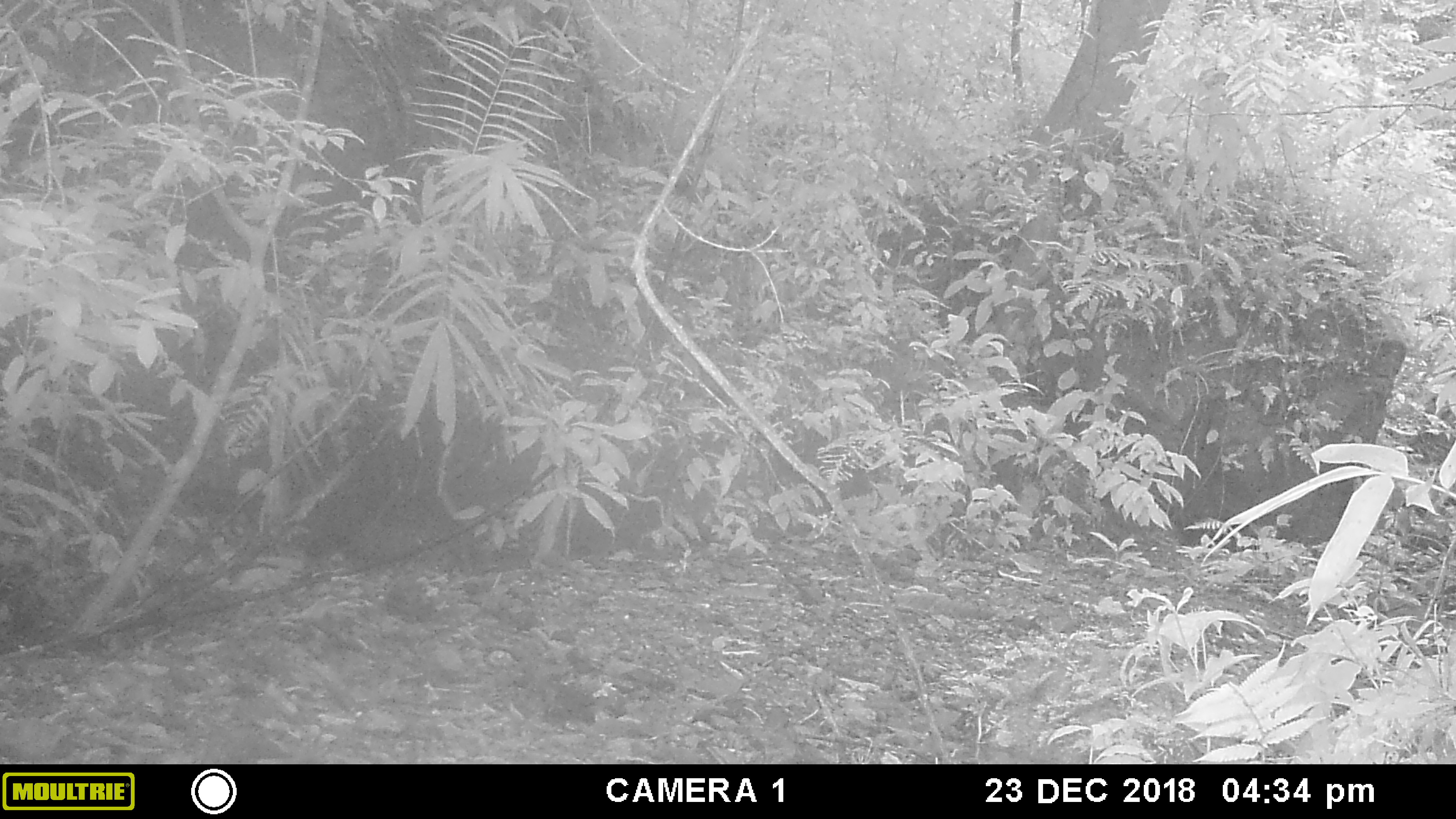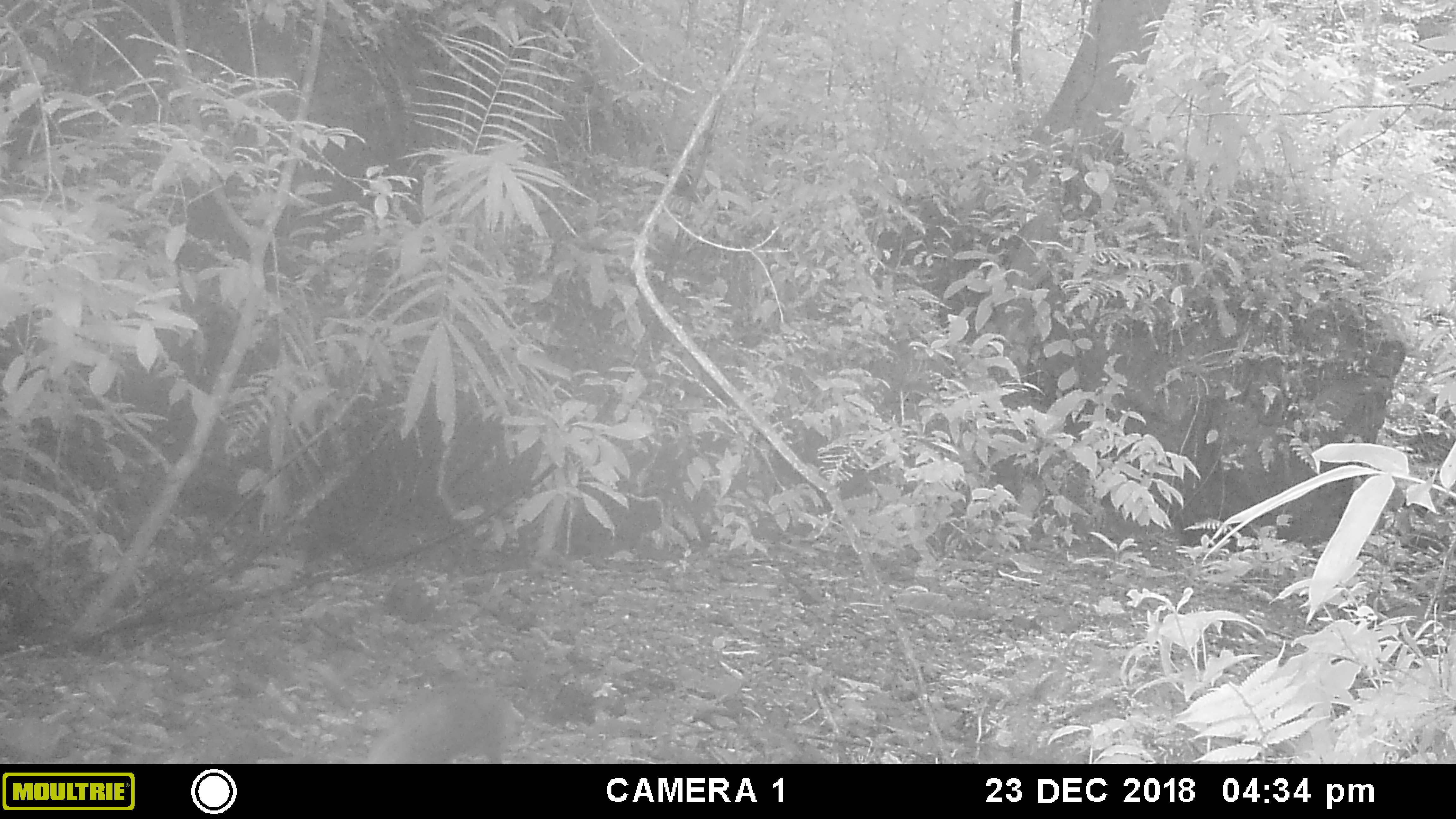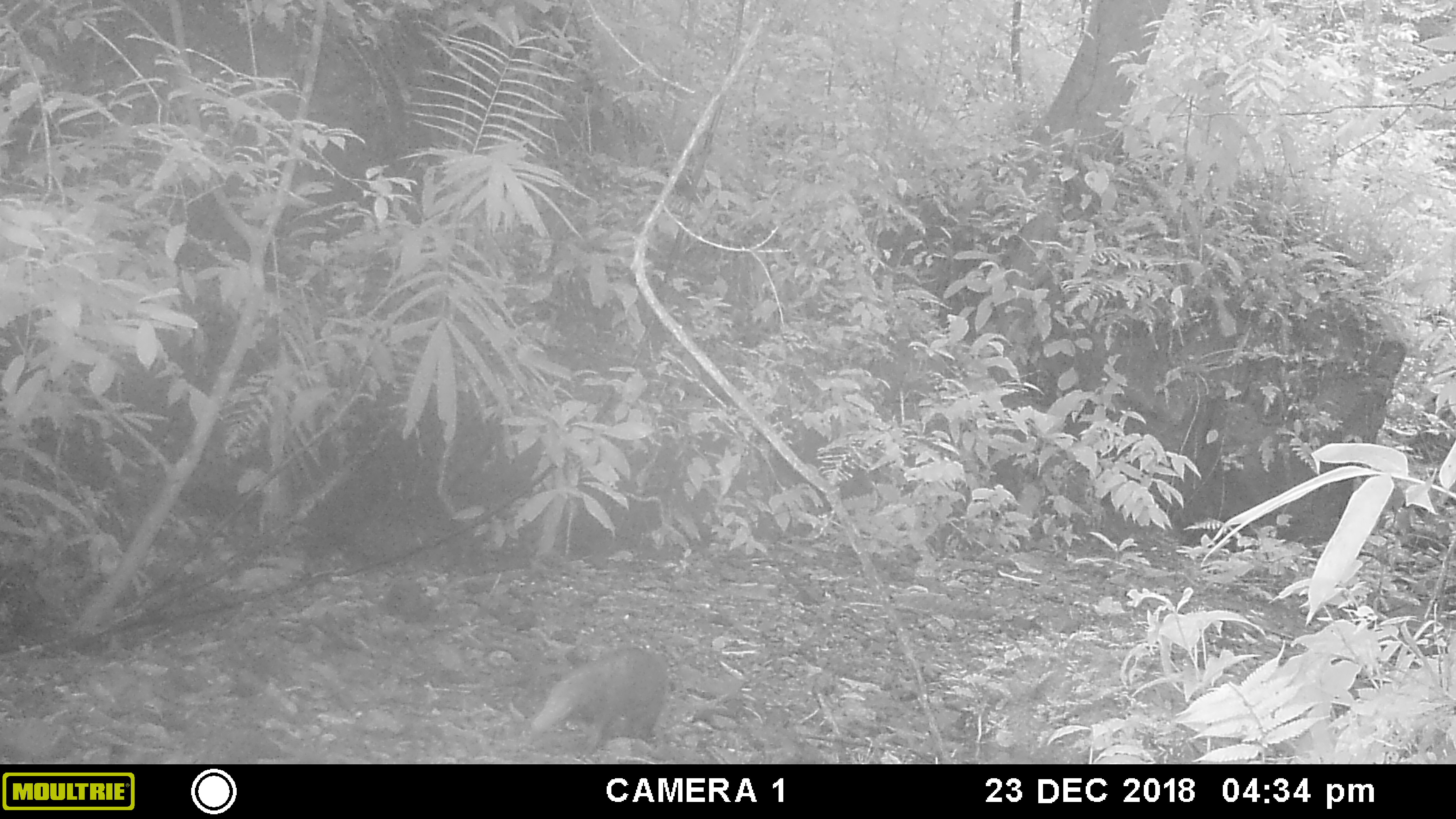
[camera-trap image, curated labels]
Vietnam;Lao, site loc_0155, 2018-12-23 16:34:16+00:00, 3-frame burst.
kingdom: Animalia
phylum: Chordata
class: Mammalia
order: Carnivora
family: Herpestidae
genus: Urva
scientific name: Urva urva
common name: crab-eating mongoose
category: crab eating mongoose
Crab eating mongoose (crab-eating mongoose) (Urva urva). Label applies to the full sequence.